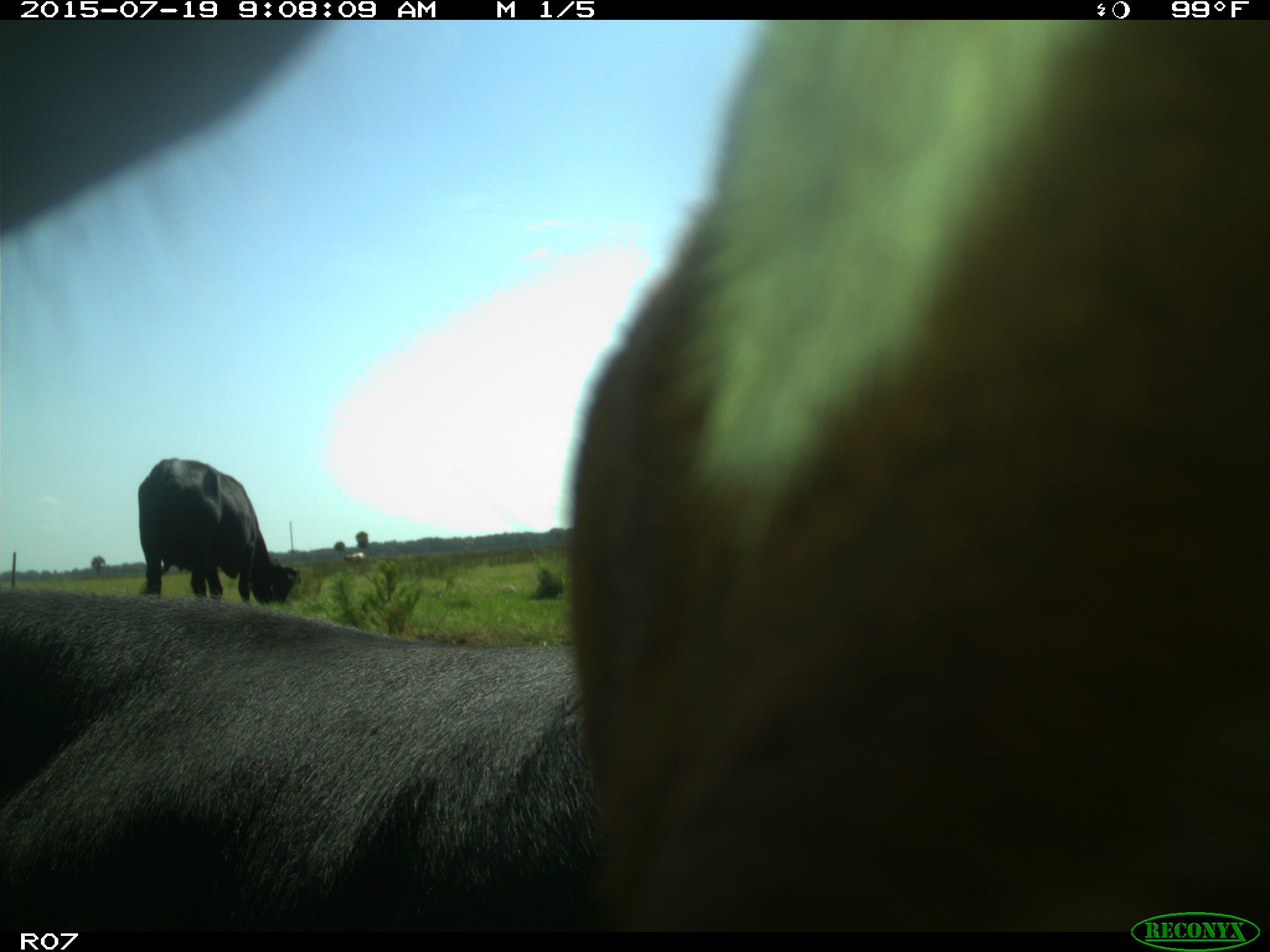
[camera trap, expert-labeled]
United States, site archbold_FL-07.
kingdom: Animalia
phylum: Chordata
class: Mammalia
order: Artiodactyla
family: Bovidae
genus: Bos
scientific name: Bos taurus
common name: domestic cow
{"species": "Bos taurus (domestic cow)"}